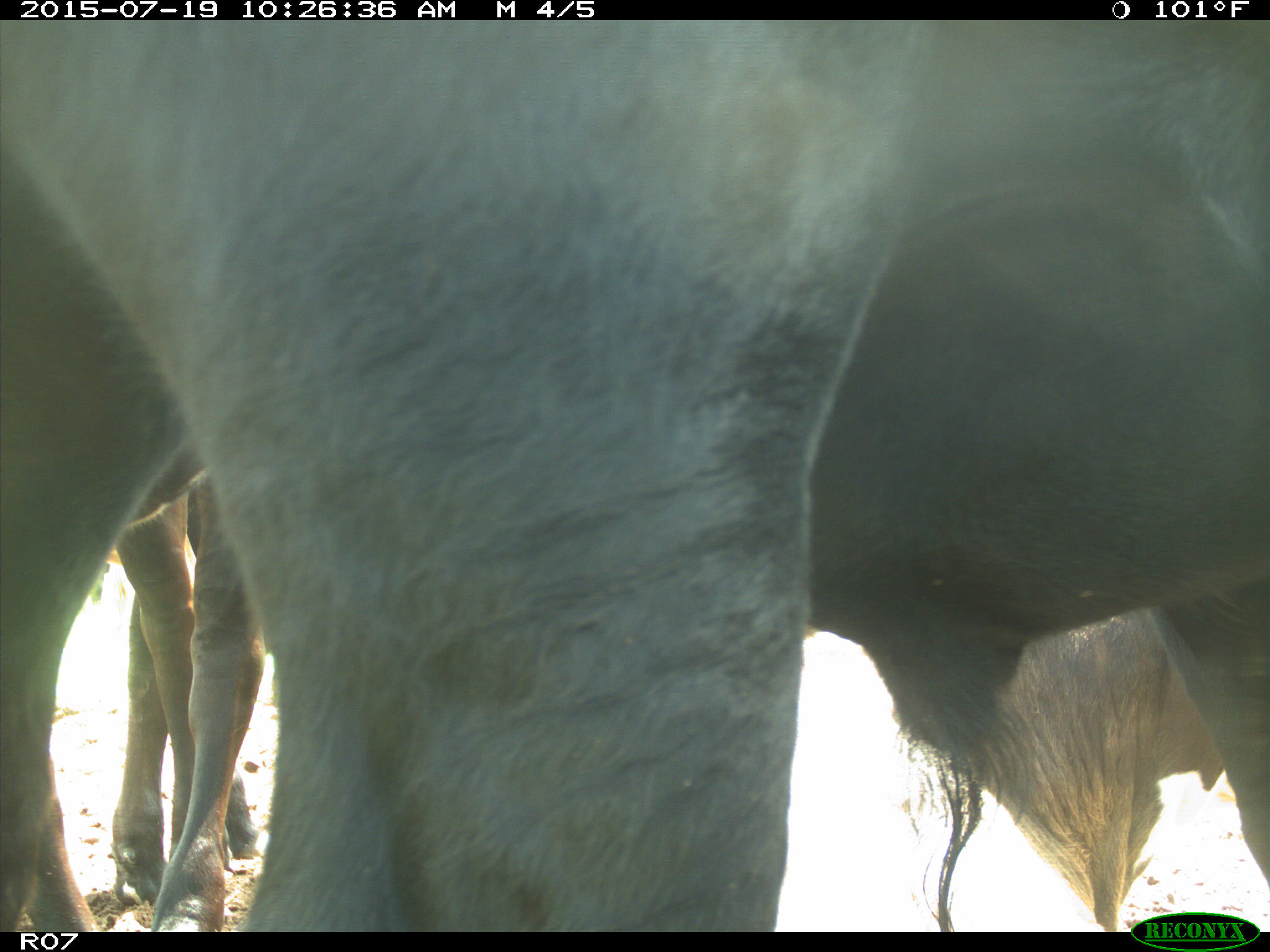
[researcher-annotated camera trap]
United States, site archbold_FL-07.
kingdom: Animalia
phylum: Chordata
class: Mammalia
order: Artiodactyla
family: Bovidae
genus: Bos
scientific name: Bos taurus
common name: domestic cow